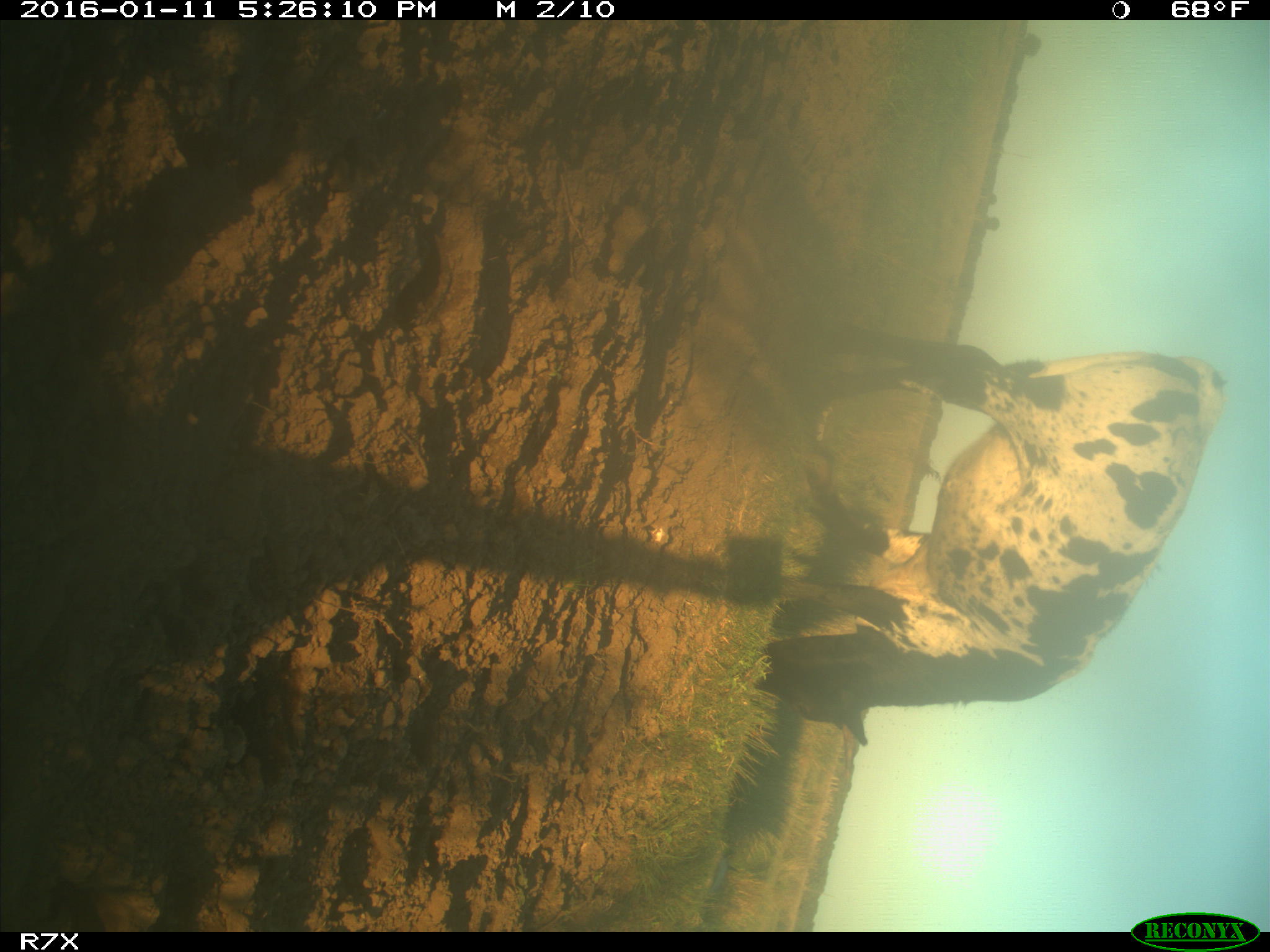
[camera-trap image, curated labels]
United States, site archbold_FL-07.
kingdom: Animalia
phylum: Chordata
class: Mammalia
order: Artiodactyla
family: Bovidae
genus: Bos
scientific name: Bos taurus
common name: domestic cow